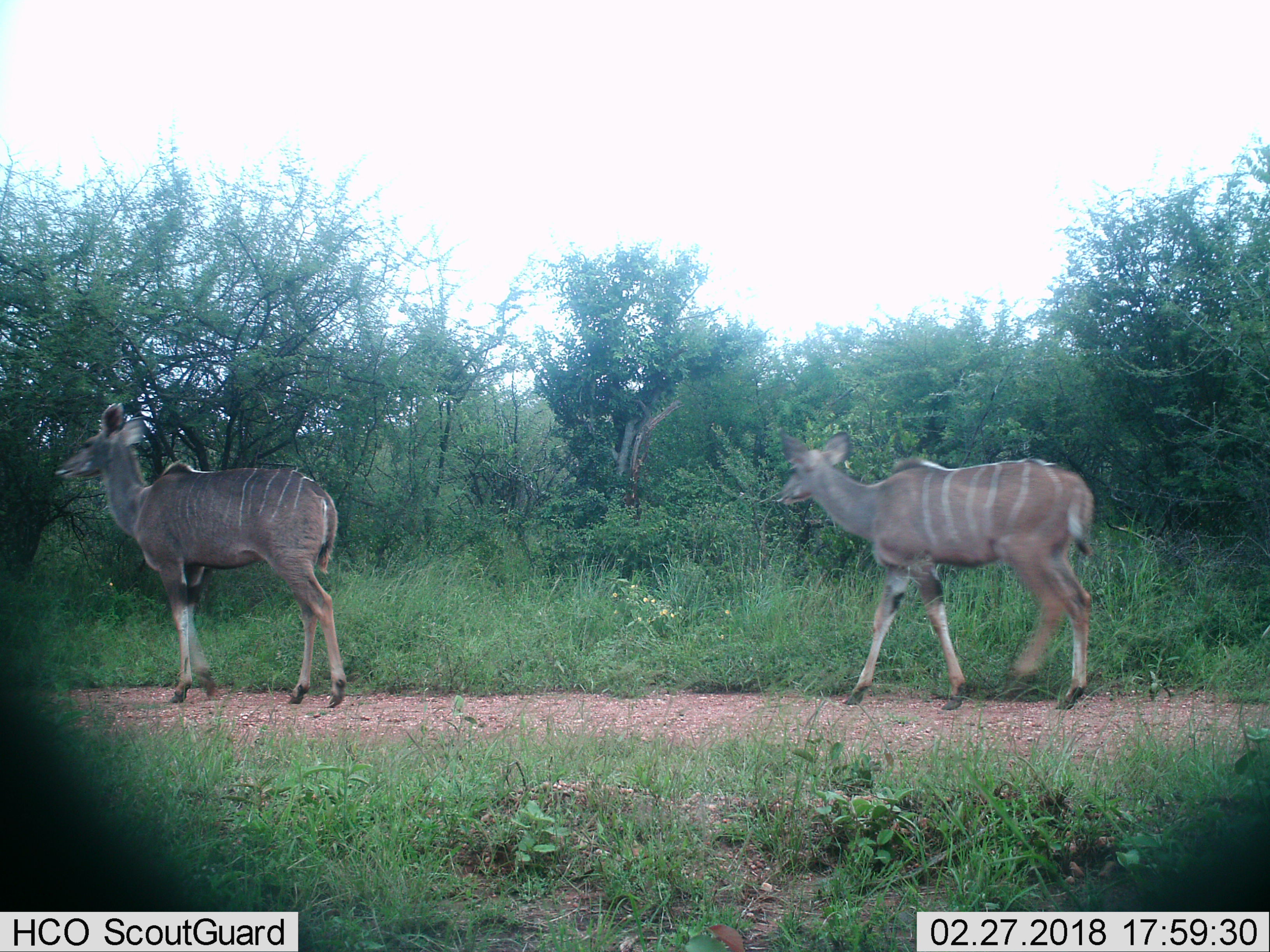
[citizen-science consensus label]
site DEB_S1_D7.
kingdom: Animalia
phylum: Chordata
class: Mammalia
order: Artiodactyla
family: Bovidae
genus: Tragelaphus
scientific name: Tragelaphus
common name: kudu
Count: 2.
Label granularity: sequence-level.